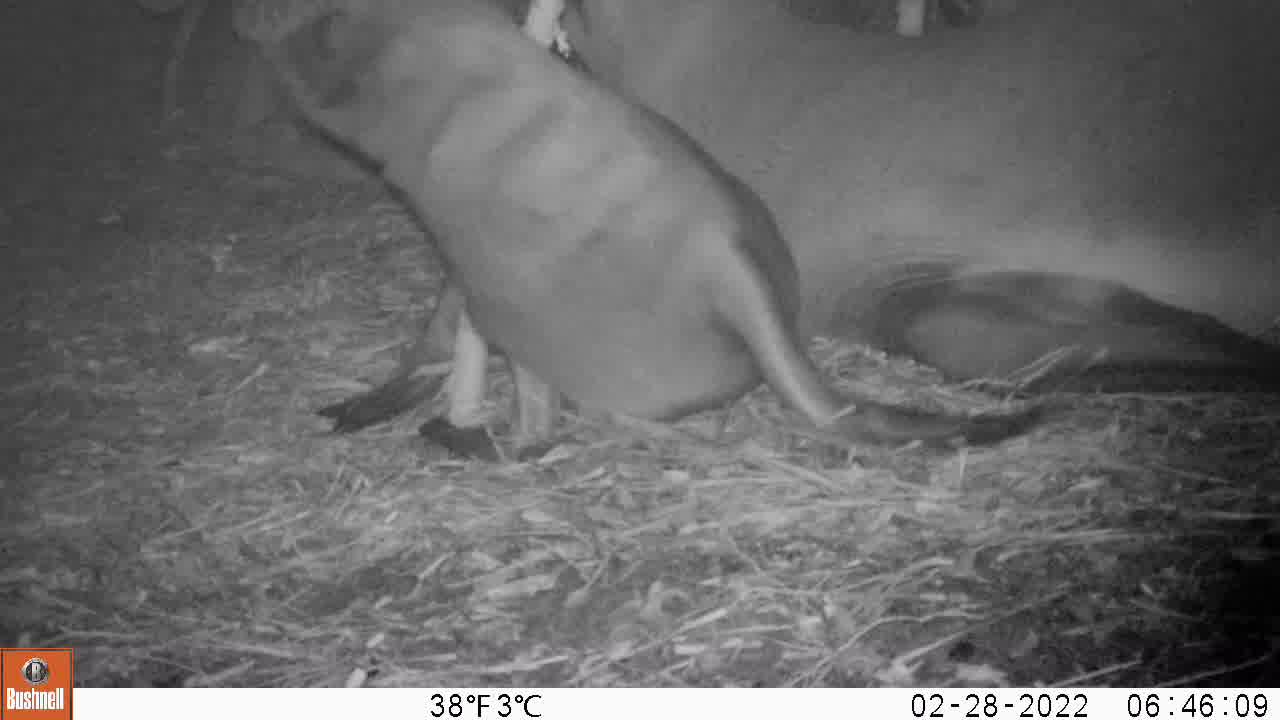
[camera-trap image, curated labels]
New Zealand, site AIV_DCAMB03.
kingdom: Animalia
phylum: Chordata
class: Mammalia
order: Carnivora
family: Otariidae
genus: Phocarctos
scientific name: Phocarctos hookeri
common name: new zealand sea lion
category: sealion